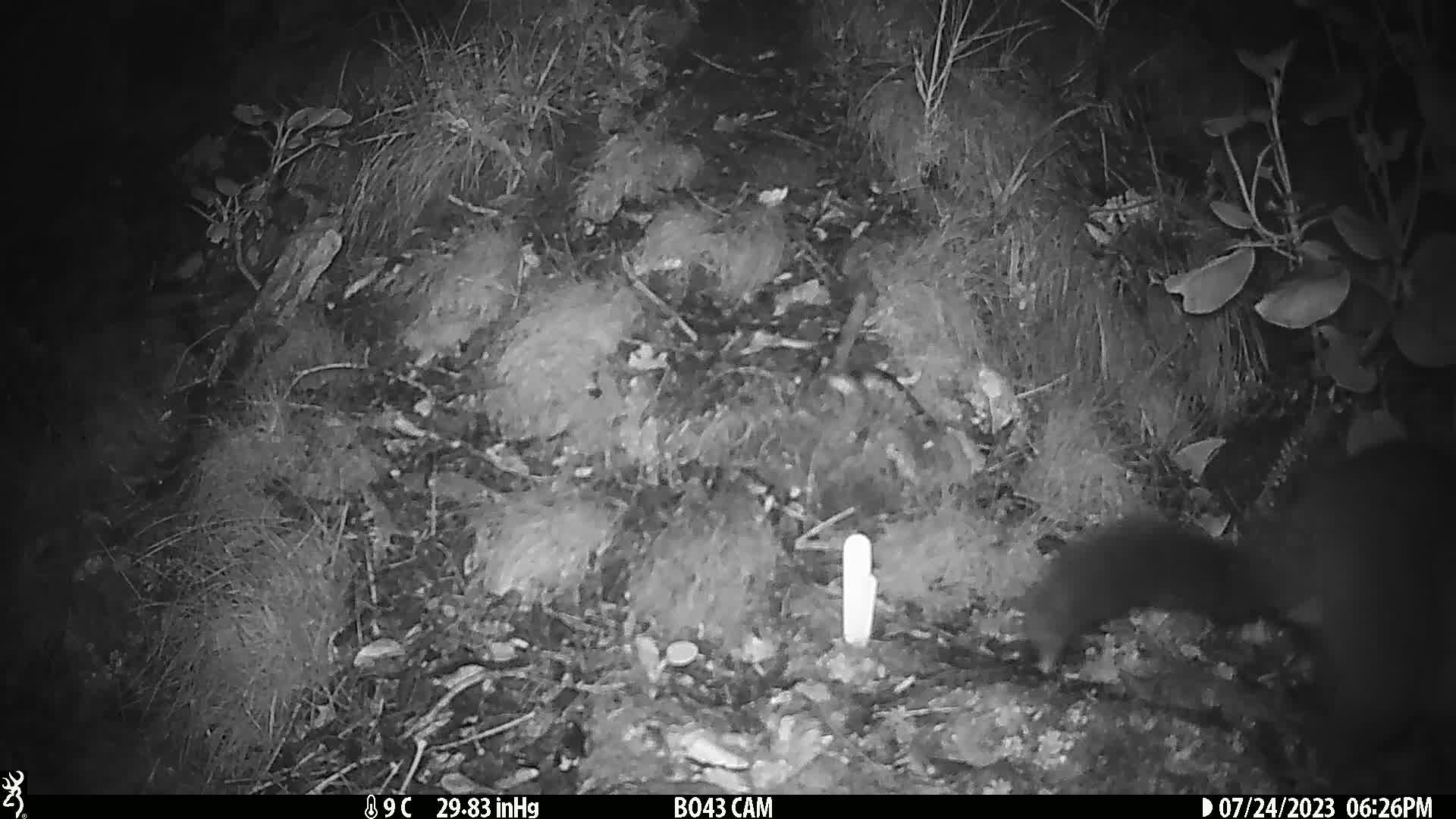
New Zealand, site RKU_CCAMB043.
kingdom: Animalia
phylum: Chordata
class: Mammalia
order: Diprotodontia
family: Phalangeridae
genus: Trichosurus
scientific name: Trichosurus vulpecula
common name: common brushtail possum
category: possum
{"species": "possum (common brushtail possum) (Trichosurus vulpecula)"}